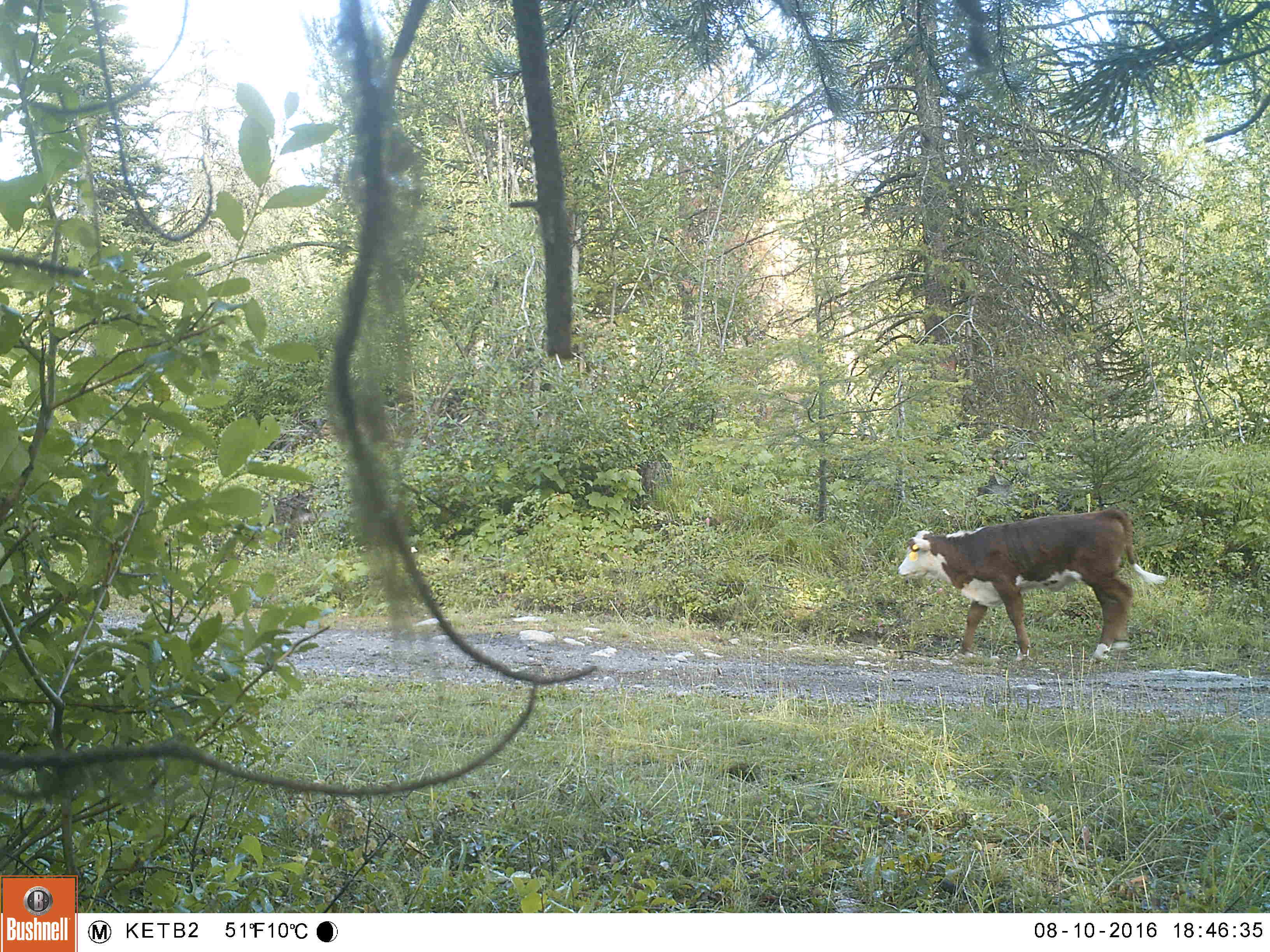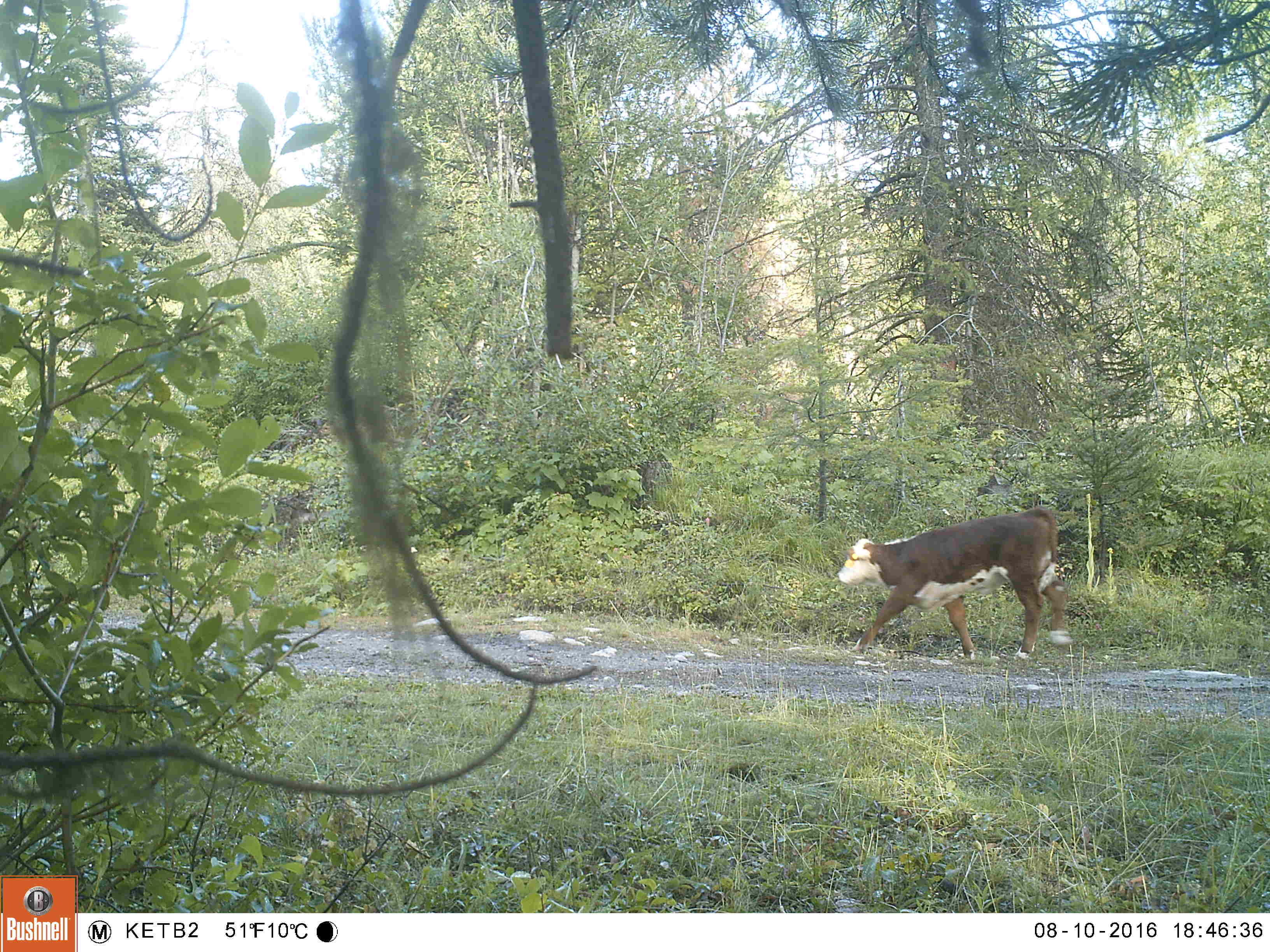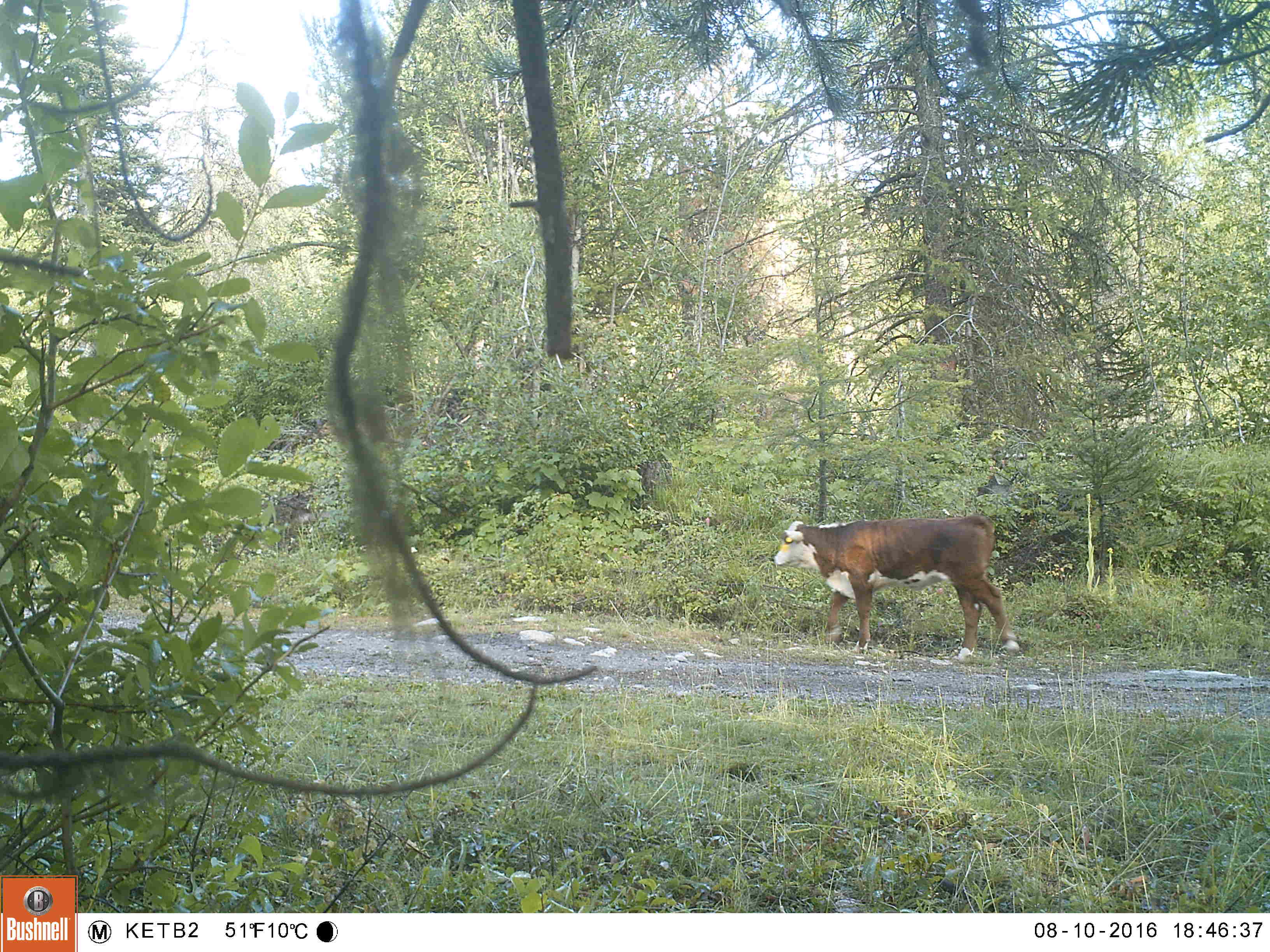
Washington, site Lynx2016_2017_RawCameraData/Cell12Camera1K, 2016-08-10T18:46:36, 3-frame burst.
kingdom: Animalia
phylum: Chordata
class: Mammalia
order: Artiodactyla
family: Bovidae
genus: Bos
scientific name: Bos taurus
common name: domestic cattle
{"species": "domestic cattle (Bos taurus)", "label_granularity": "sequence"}